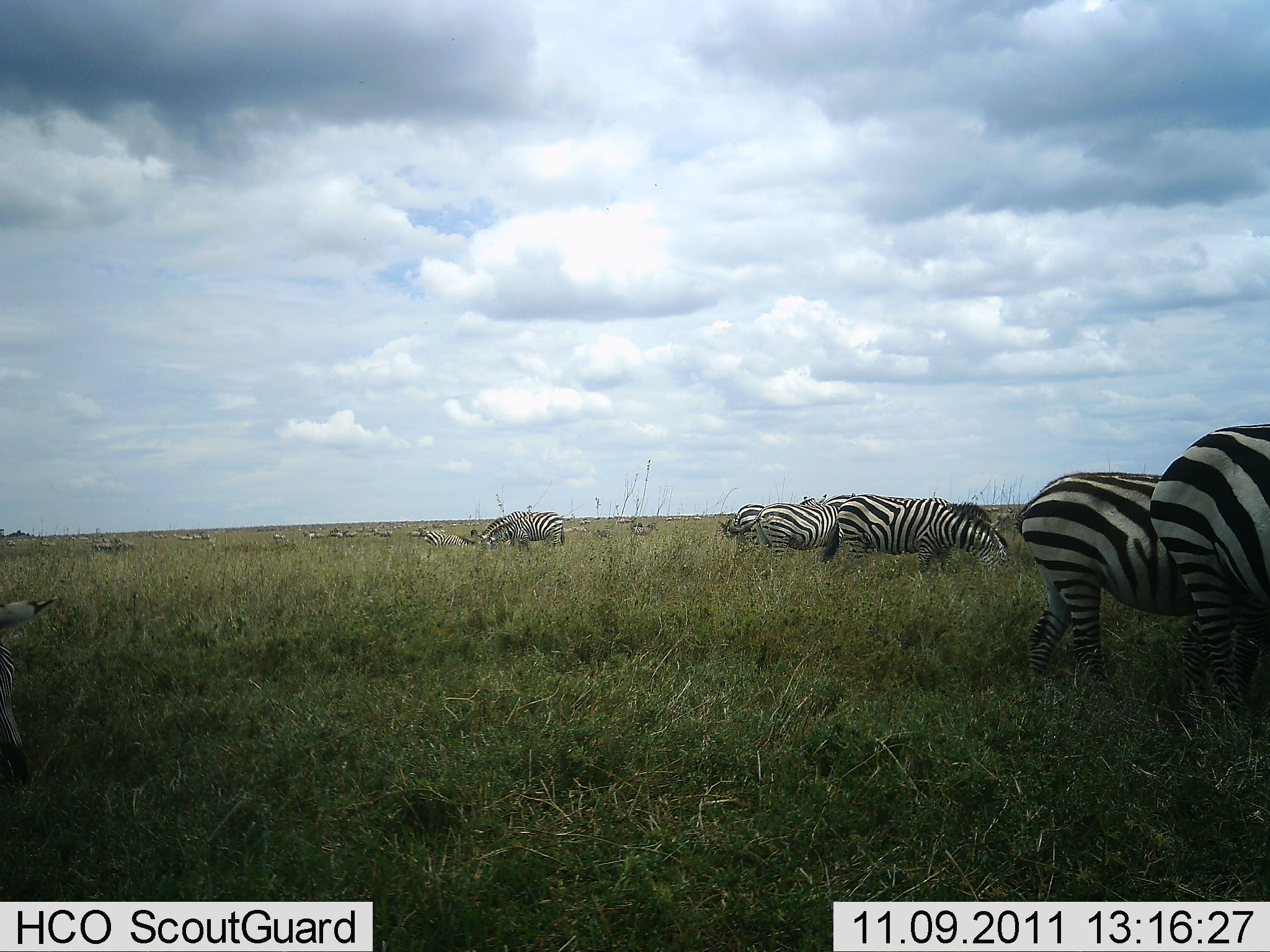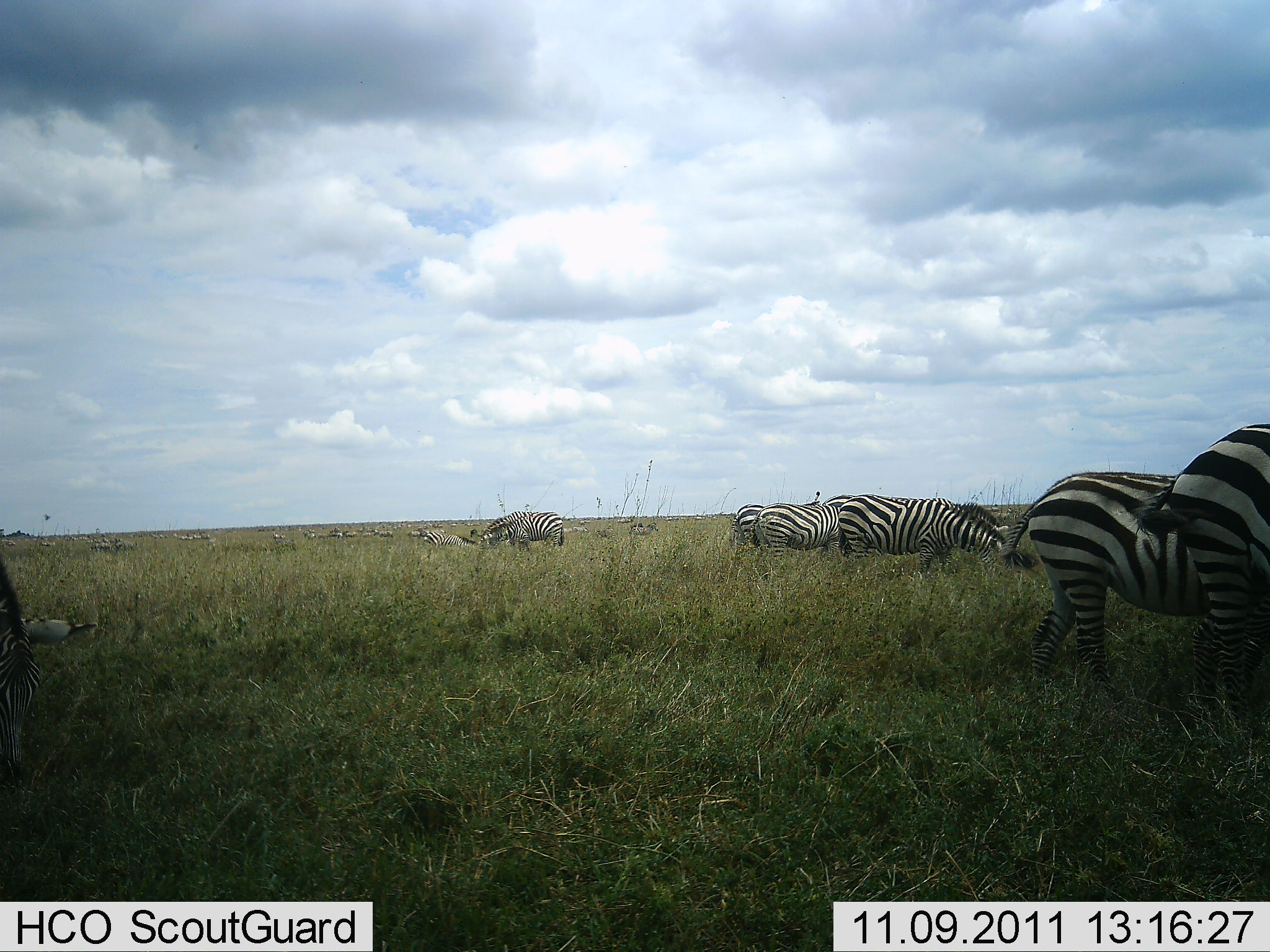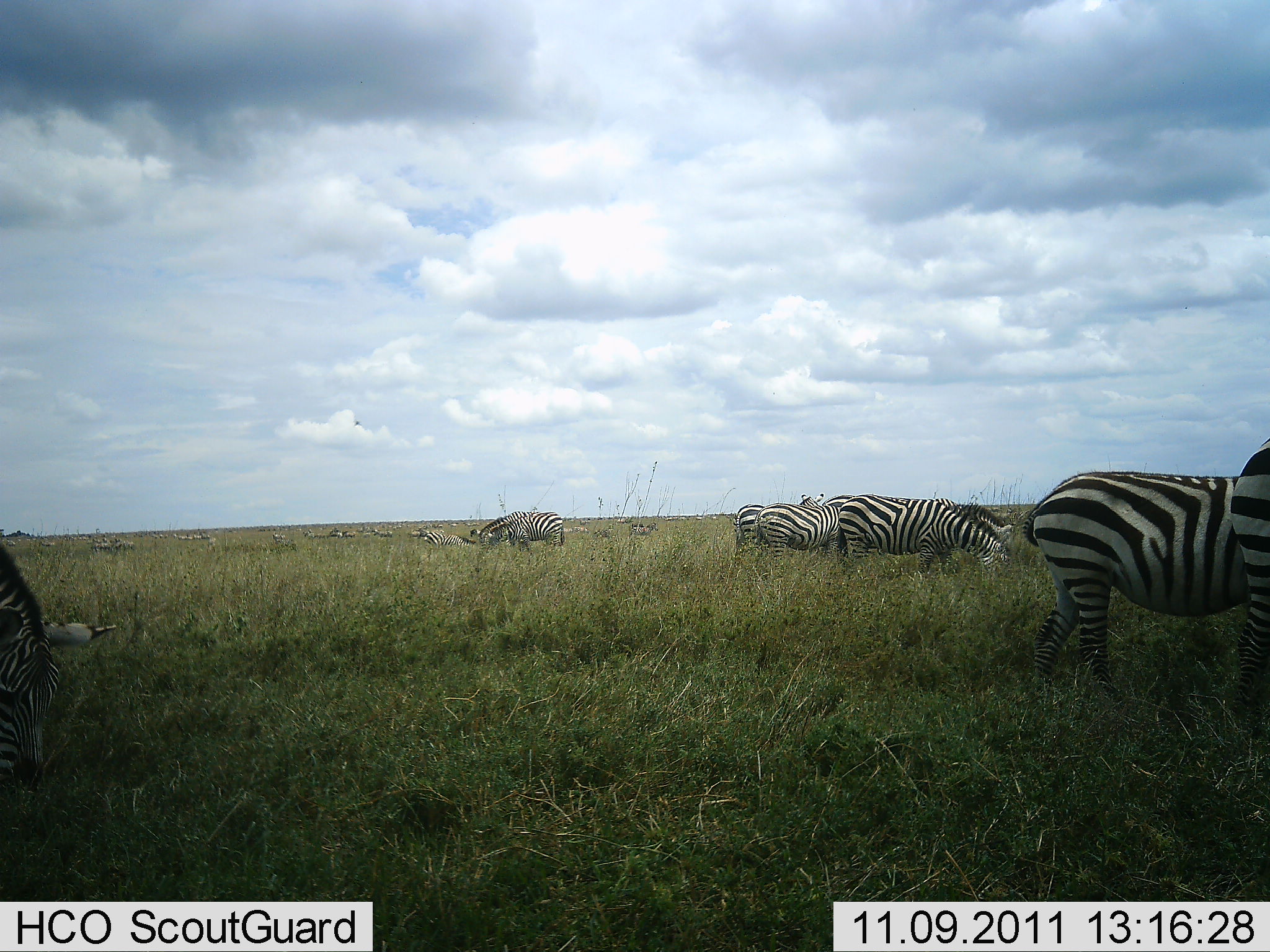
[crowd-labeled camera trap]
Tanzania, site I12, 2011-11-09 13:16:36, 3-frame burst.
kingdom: Animalia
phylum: Chordata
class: Mammalia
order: Perissodactyla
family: Equidae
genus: Equus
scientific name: Equus quagga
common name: plains zebra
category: zebra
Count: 8.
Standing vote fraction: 33%.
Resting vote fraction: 0%.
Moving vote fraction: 25%.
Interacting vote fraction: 8%.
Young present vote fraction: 0%.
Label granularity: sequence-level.